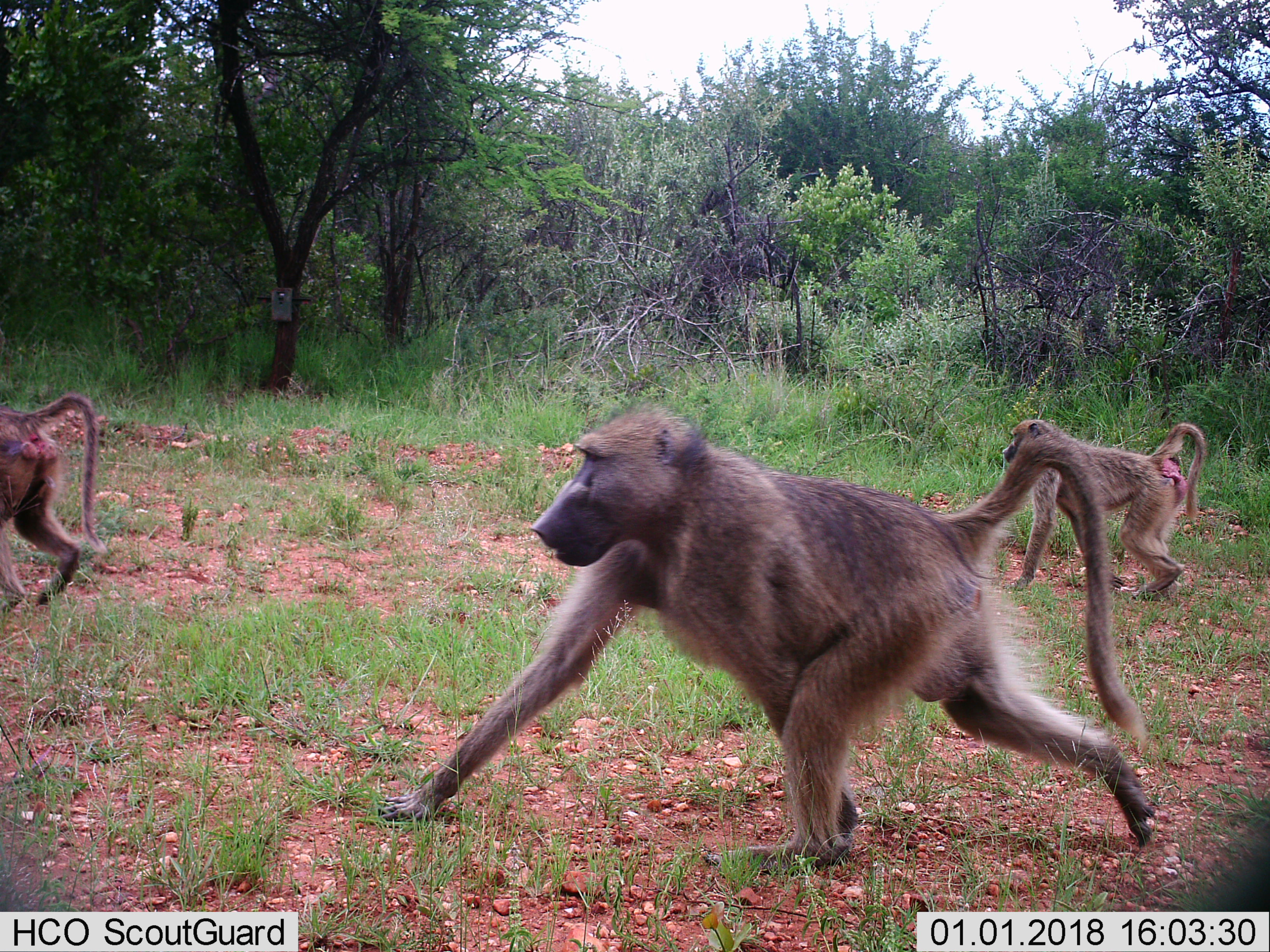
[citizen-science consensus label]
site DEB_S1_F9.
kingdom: Animalia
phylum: Chordata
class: Mammalia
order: Primates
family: Cercopithecidae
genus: Papio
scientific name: Papio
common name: baboon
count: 3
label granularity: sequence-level